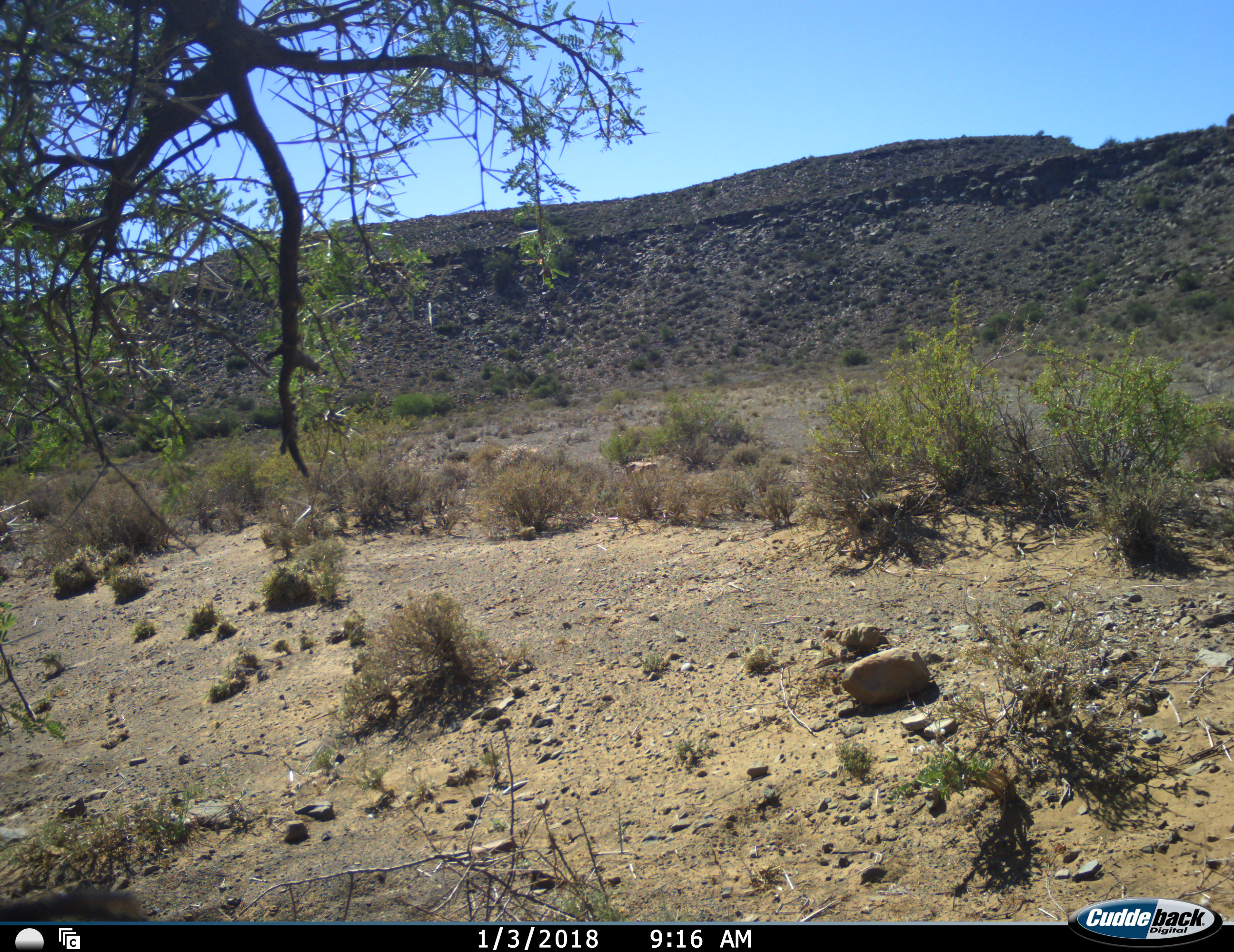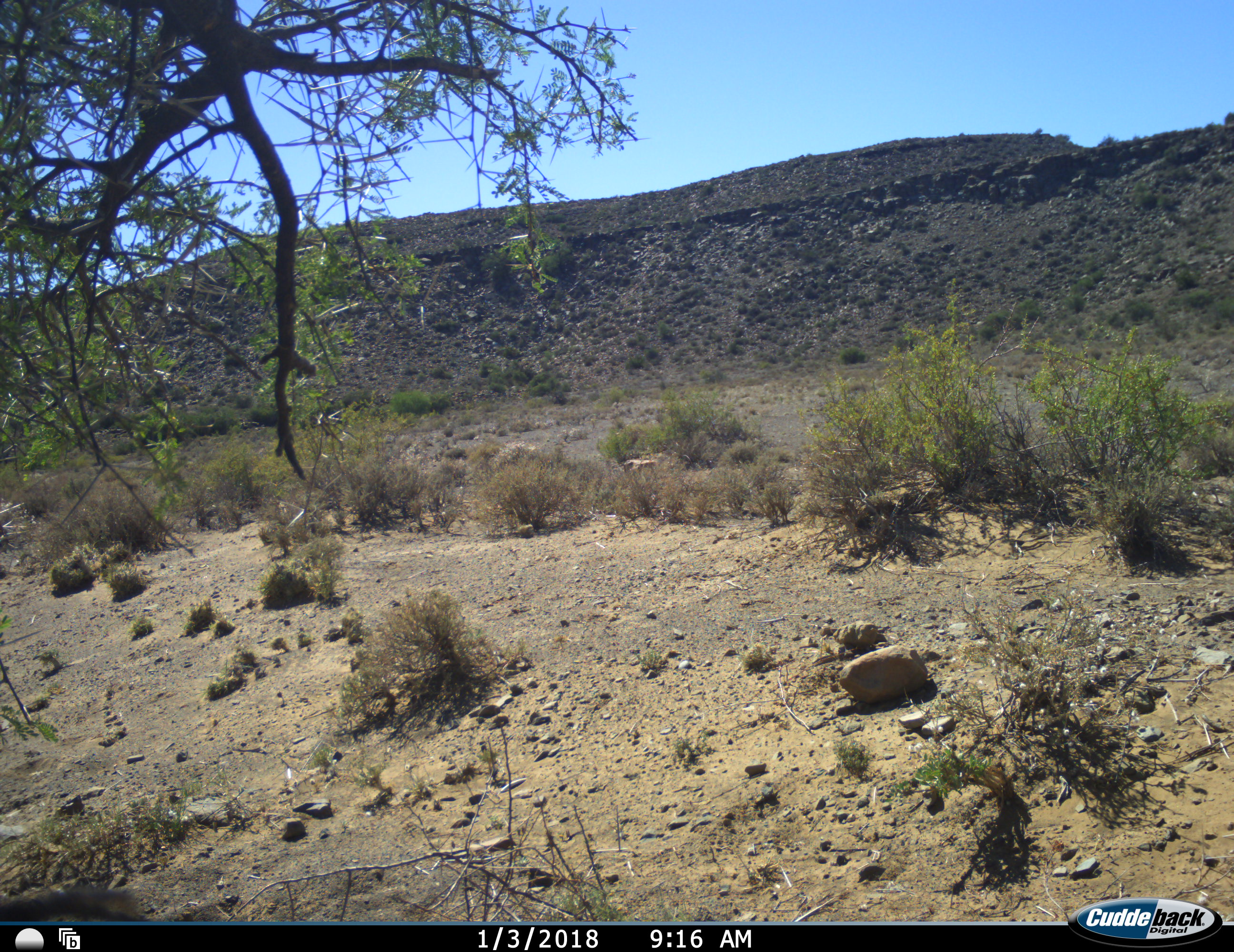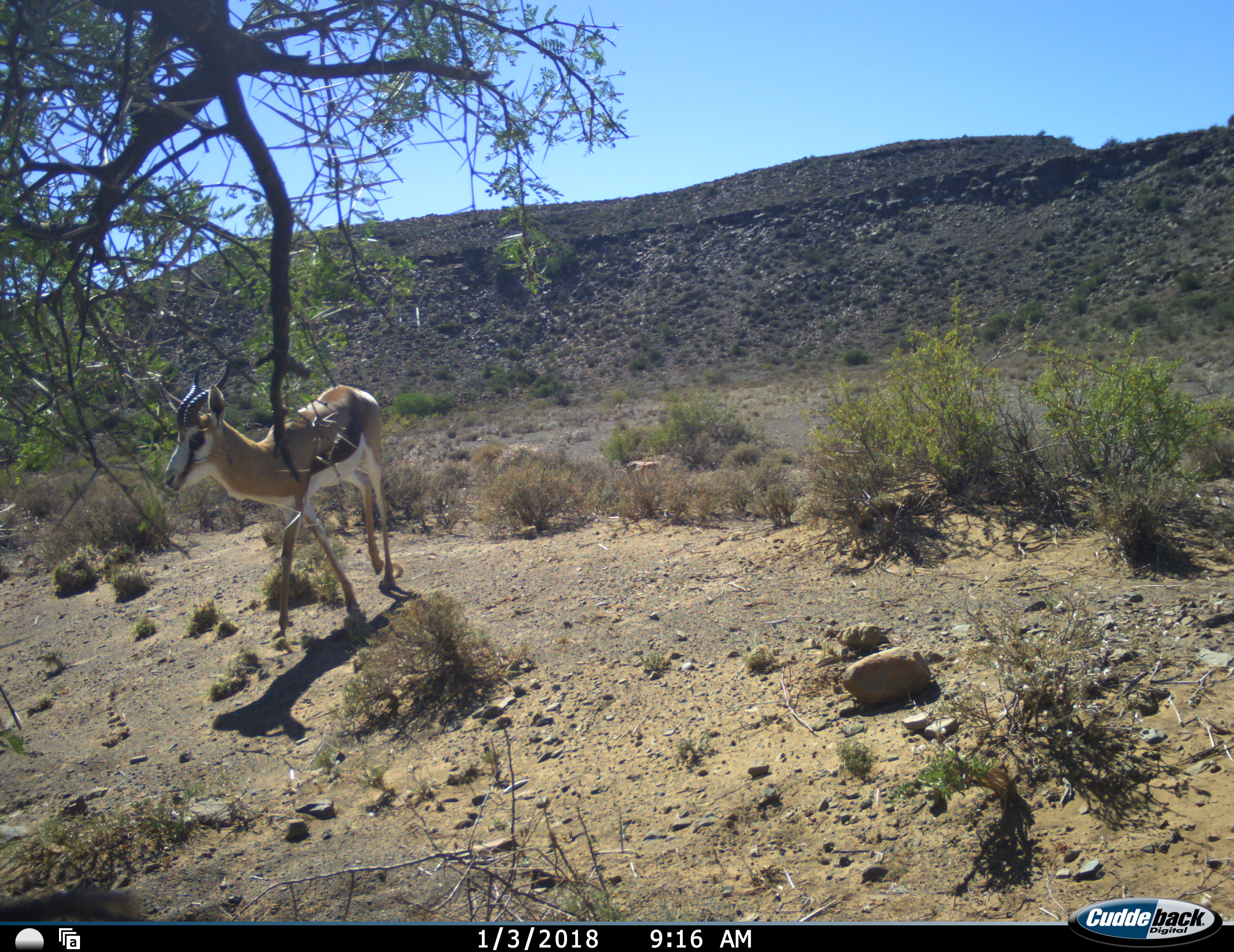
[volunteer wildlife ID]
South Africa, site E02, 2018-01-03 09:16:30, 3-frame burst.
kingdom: Animalia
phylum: Chordata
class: Mammalia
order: Artiodactyla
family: Bovidae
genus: Antidorcas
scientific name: Antidorcas marsupialis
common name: springbok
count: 1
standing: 56%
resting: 0%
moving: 67%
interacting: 0%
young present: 0%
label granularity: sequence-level